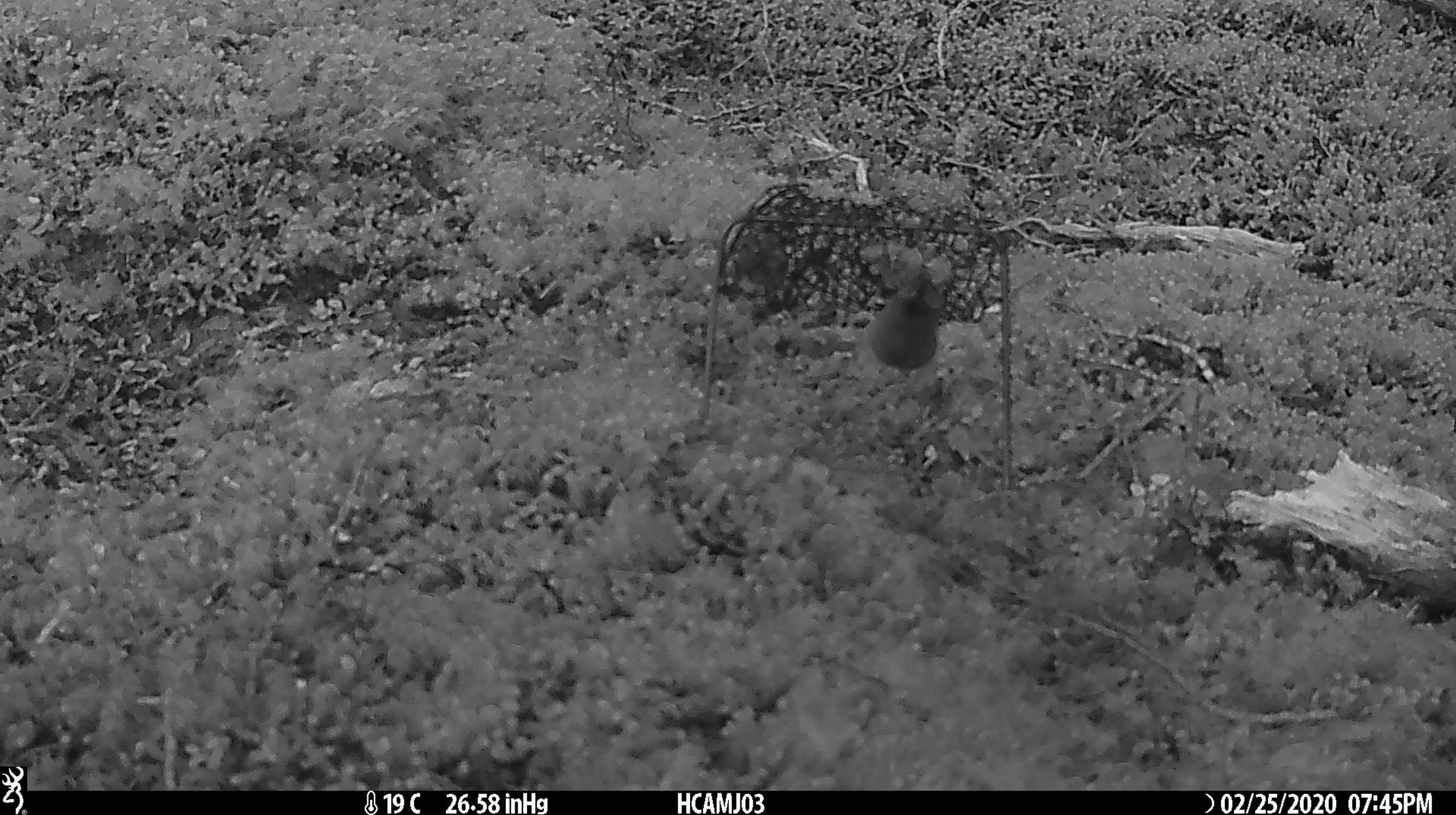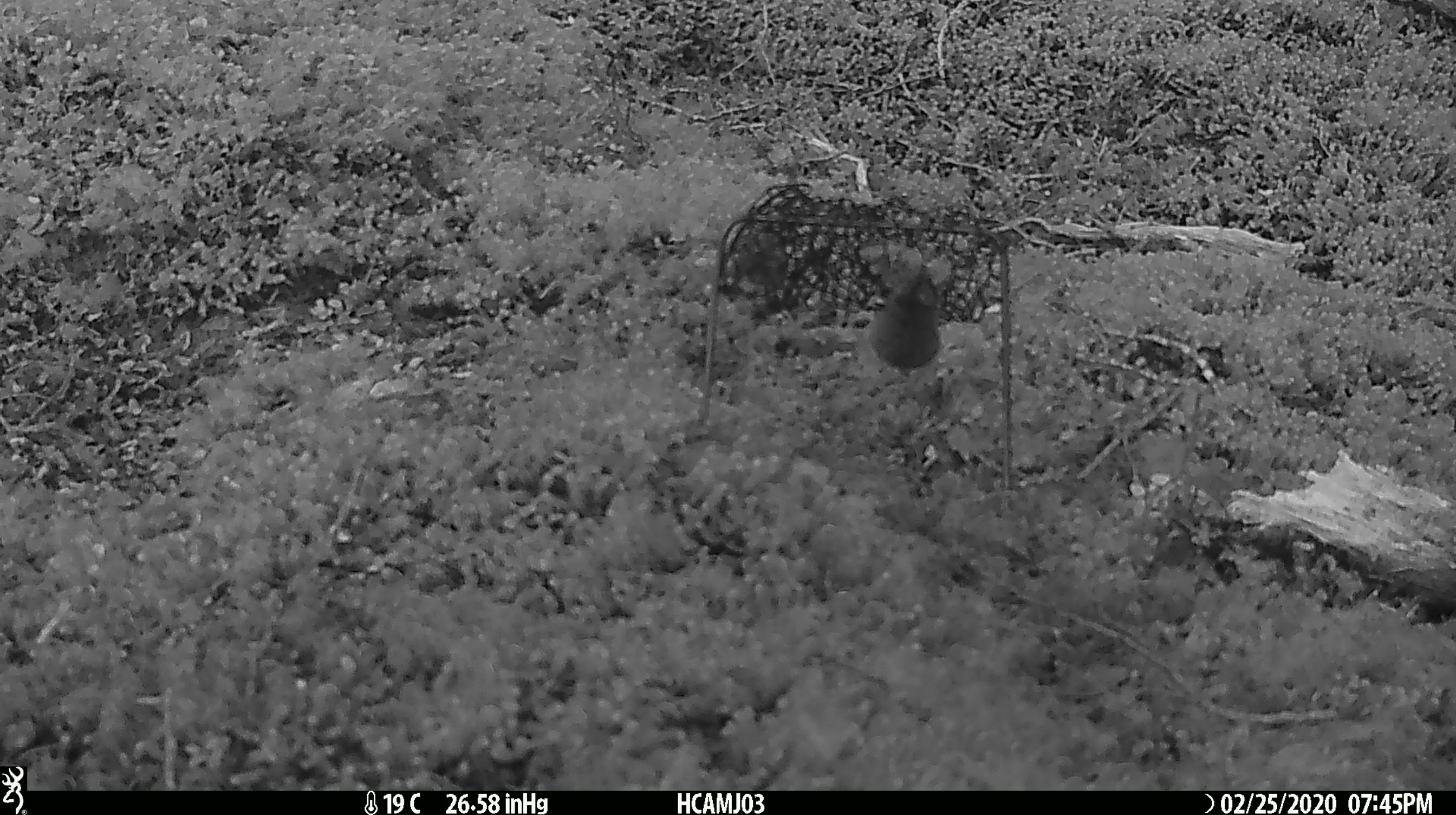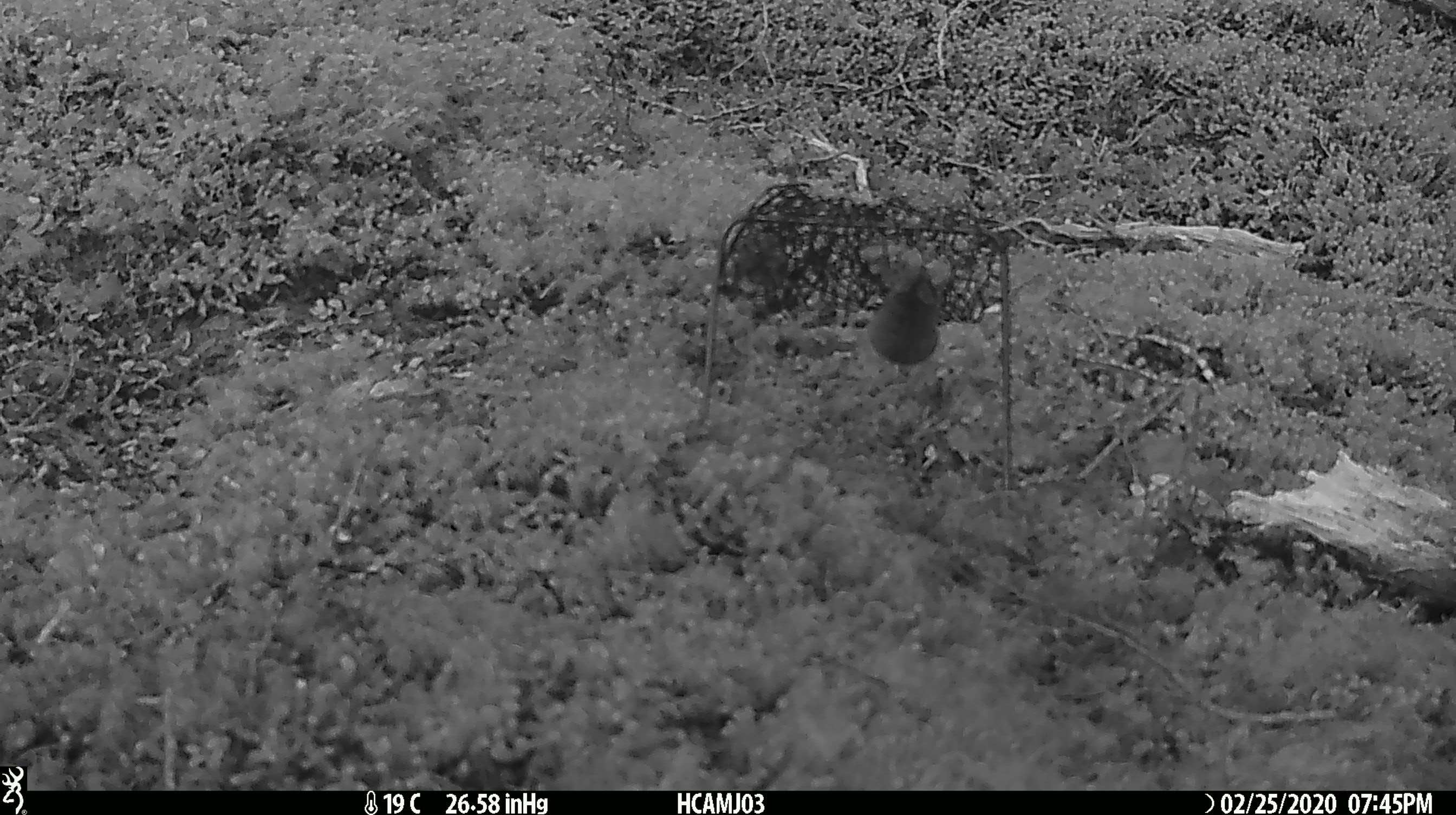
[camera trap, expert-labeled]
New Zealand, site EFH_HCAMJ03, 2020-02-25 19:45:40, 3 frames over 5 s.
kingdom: Animalia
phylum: Chordata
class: Mammalia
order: Rodentia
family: Muridae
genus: Mus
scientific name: Mus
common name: mouse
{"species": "mouse (Mus)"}